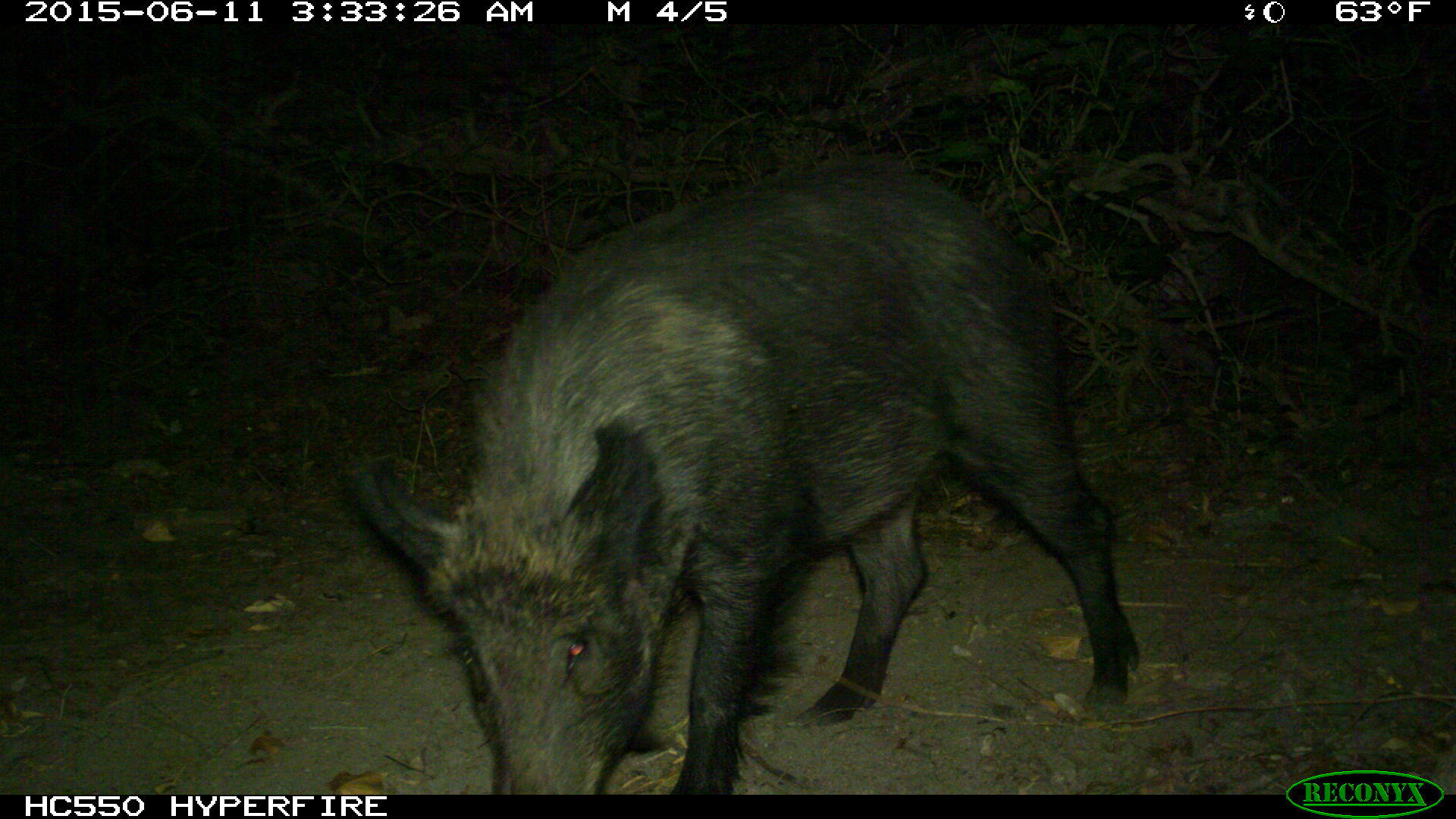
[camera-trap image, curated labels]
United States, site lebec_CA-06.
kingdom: Animalia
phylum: Chordata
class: Mammalia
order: Artiodactyla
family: Suidae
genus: Sus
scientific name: Sus scrofa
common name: wild boar